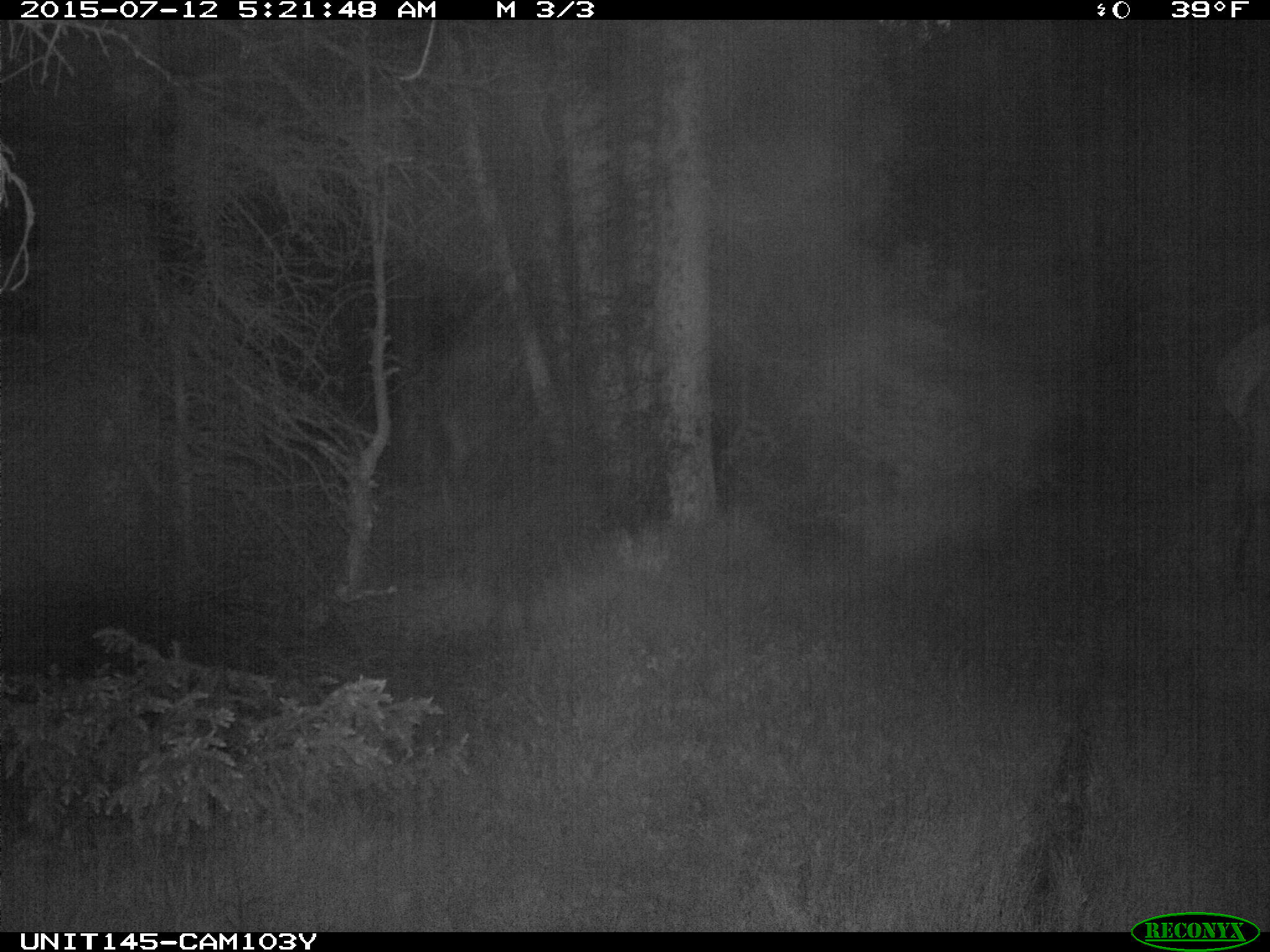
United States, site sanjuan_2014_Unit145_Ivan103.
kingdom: Animalia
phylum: Chordata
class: Mammalia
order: Artiodactyla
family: Cervidae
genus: Cervus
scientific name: Cervus elaphus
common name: red deer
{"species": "Cervus elaphus (red deer)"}